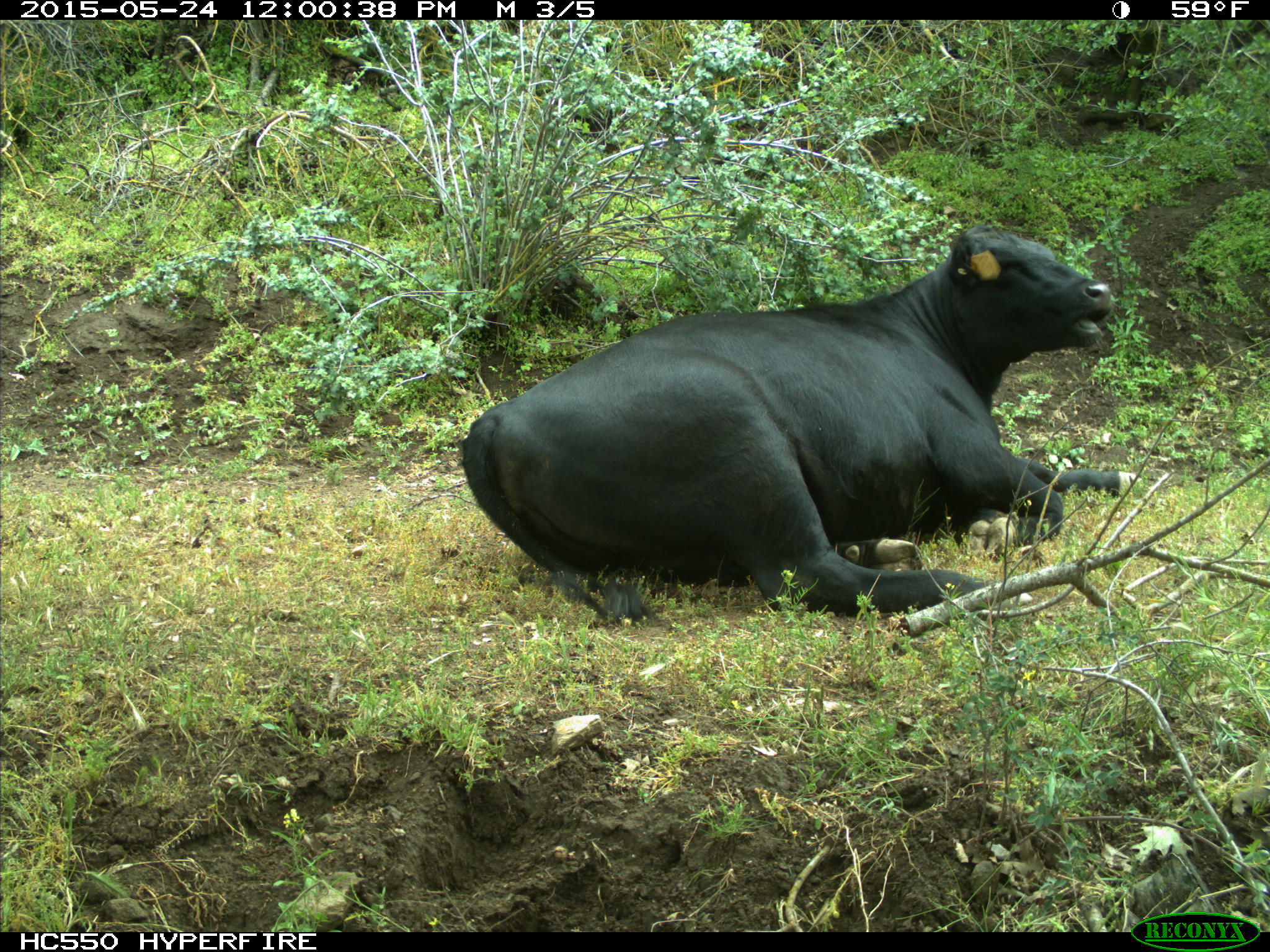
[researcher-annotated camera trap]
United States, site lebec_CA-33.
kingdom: Animalia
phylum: Chordata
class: Mammalia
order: Artiodactyla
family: Bovidae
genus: Bos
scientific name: Bos taurus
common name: domestic cow